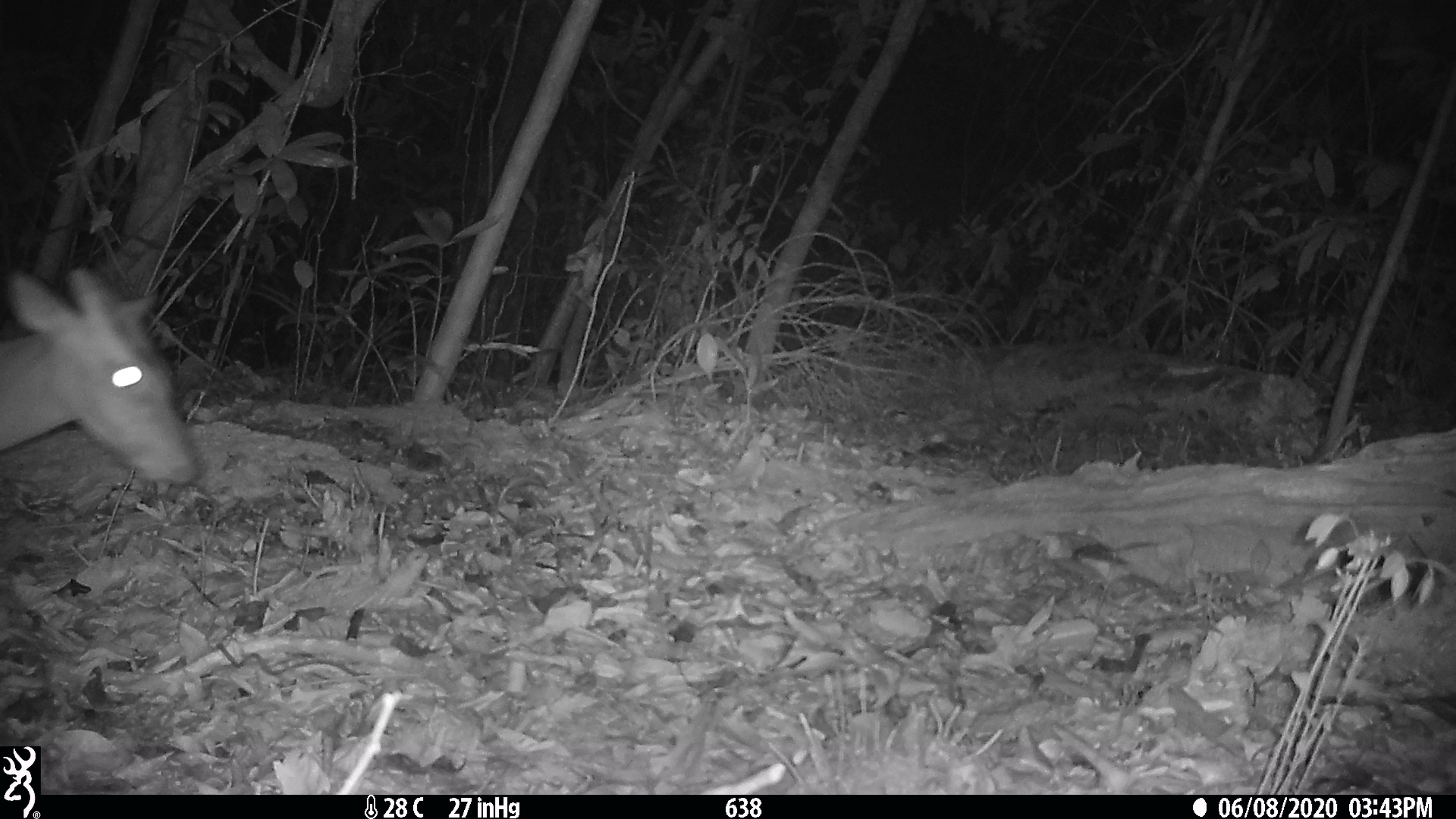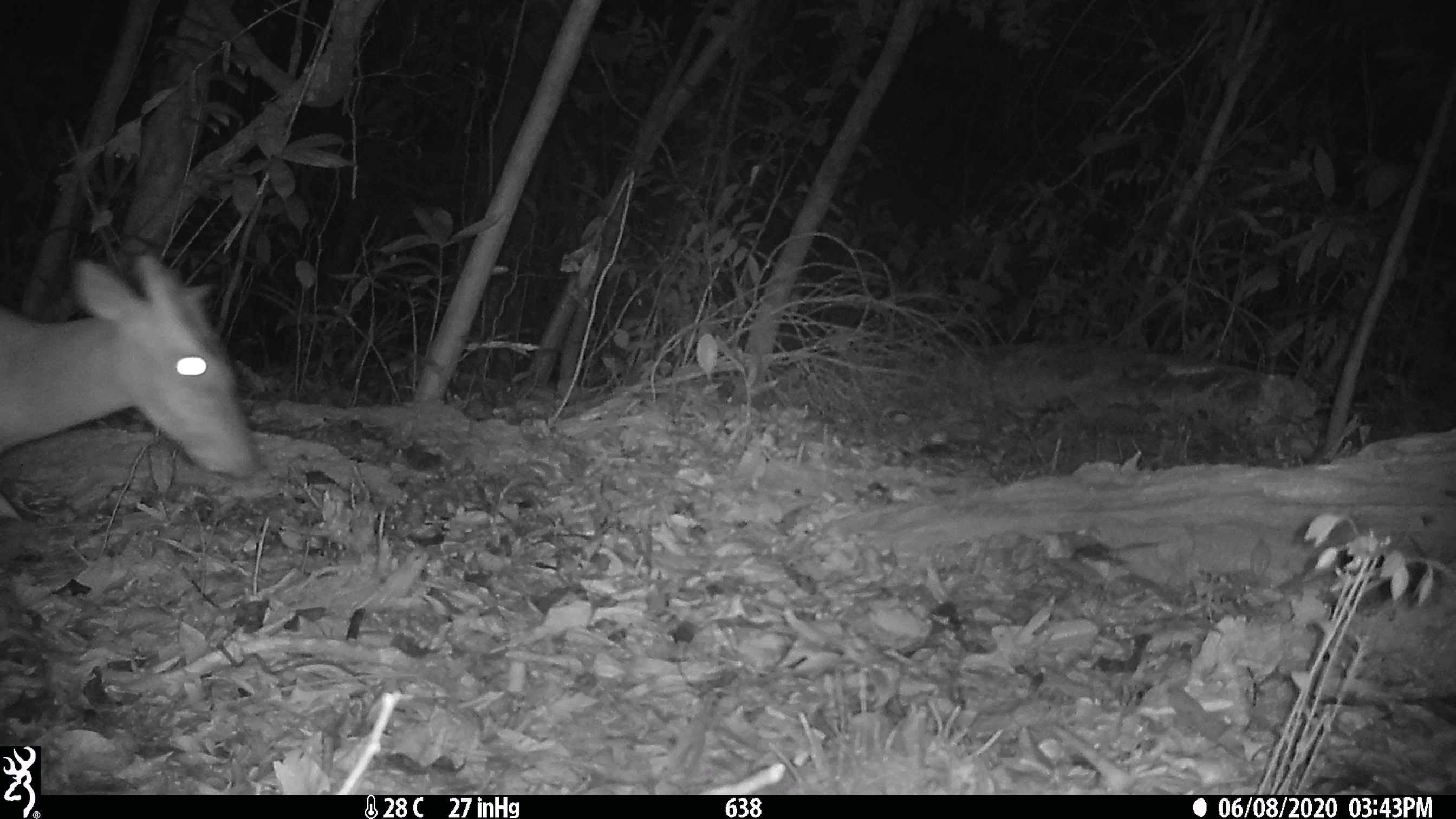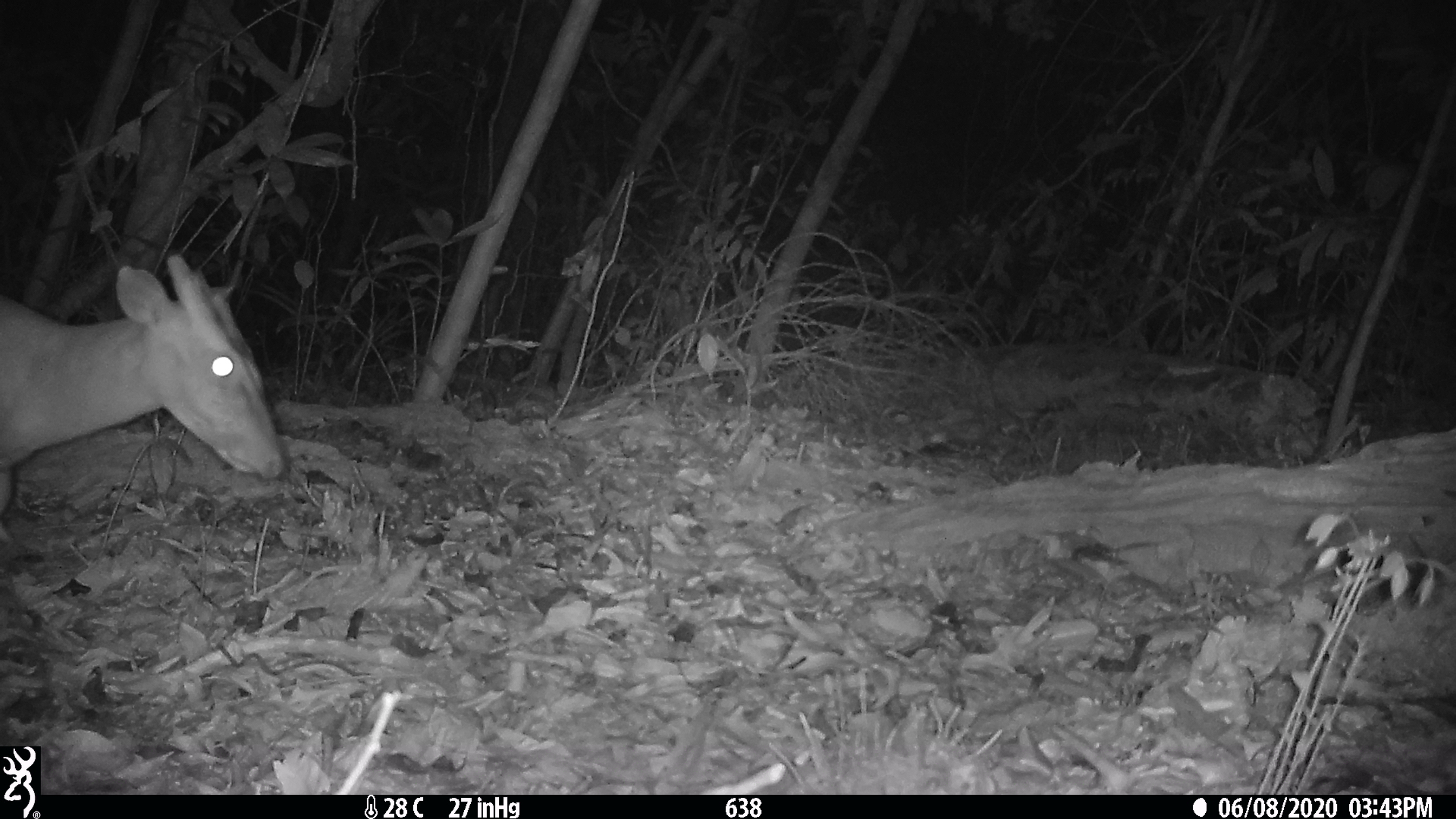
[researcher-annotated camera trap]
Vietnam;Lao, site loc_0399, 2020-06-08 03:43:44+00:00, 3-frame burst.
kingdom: Animalia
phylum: Chordata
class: Mammalia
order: Artiodactyla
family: Cervidae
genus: Muntiacus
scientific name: Muntiacus rooseveltorum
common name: roosevelt's muntjac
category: roosevelts muntjac group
Roosevelts muntjac group (roosevelt's muntjac) (Muntiacus rooseveltorum). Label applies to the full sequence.